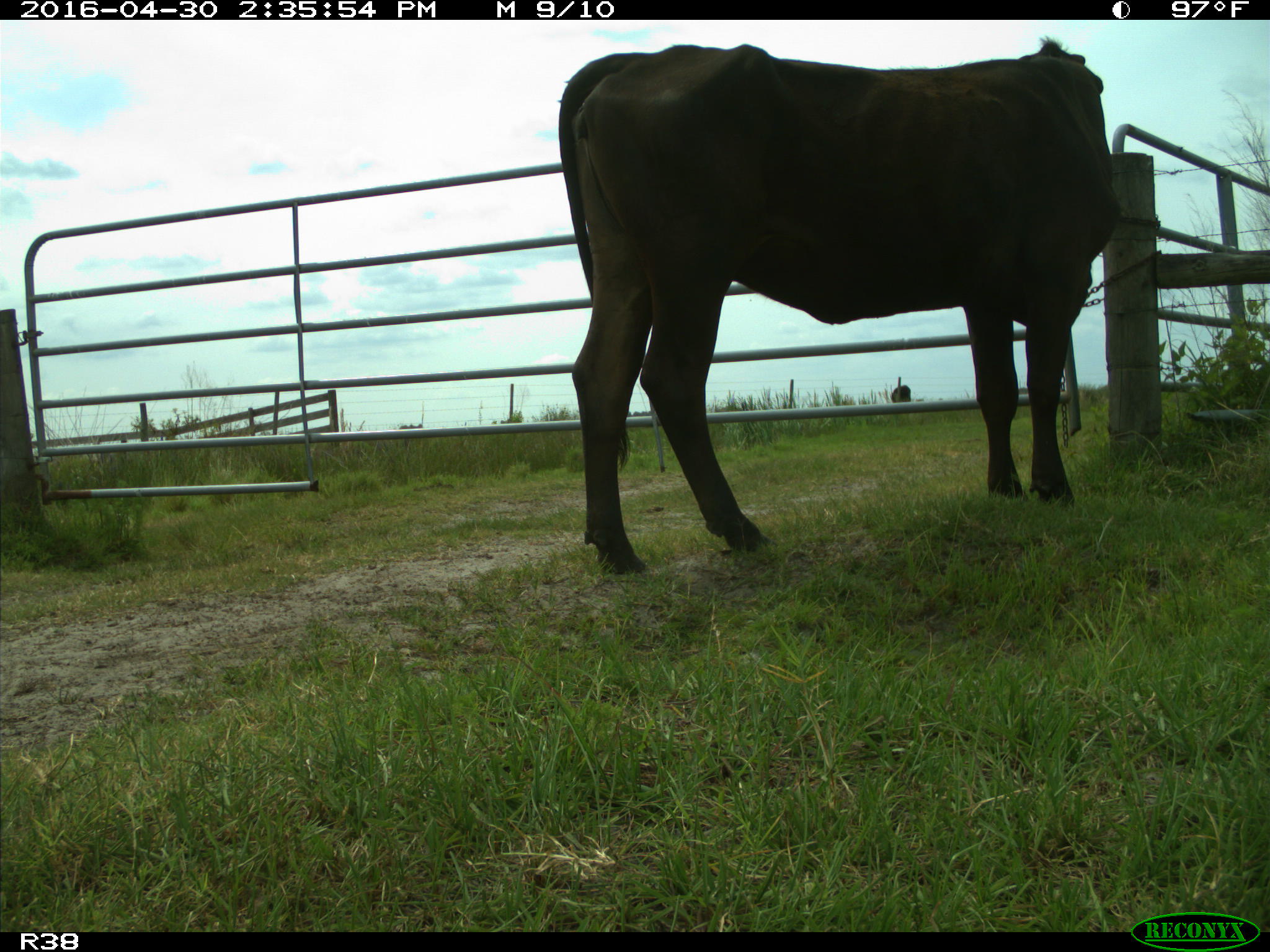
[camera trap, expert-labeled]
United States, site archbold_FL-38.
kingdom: Animalia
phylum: Chordata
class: Mammalia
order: Artiodactyla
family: Bovidae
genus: Bos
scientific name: Bos taurus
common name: domestic cow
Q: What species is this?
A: Bos taurus (domestic cow).